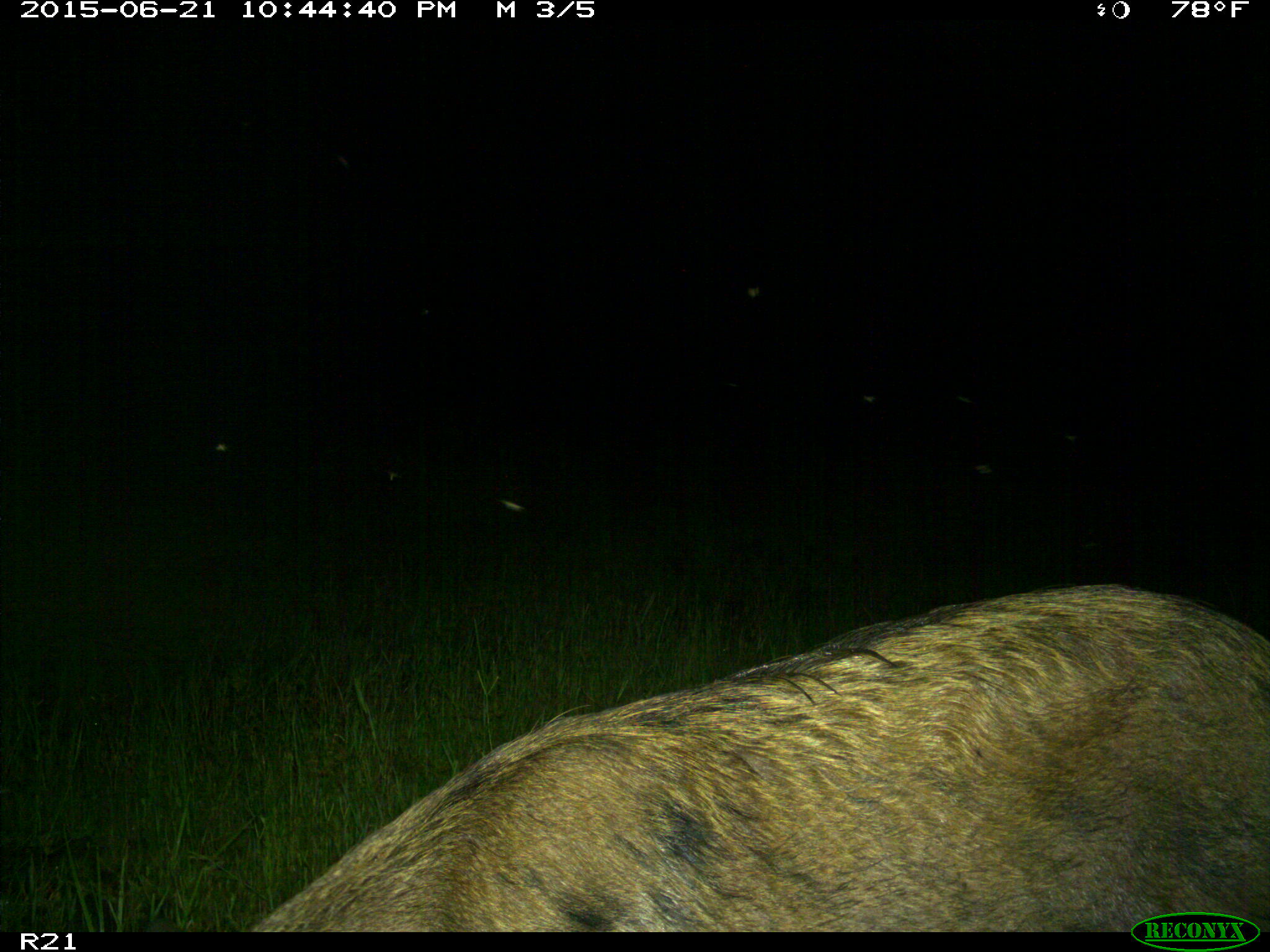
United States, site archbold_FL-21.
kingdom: Animalia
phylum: Chordata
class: Mammalia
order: Artiodactyla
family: Suidae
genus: Sus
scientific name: Sus scrofa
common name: wild boar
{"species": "Sus scrofa (wild boar)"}